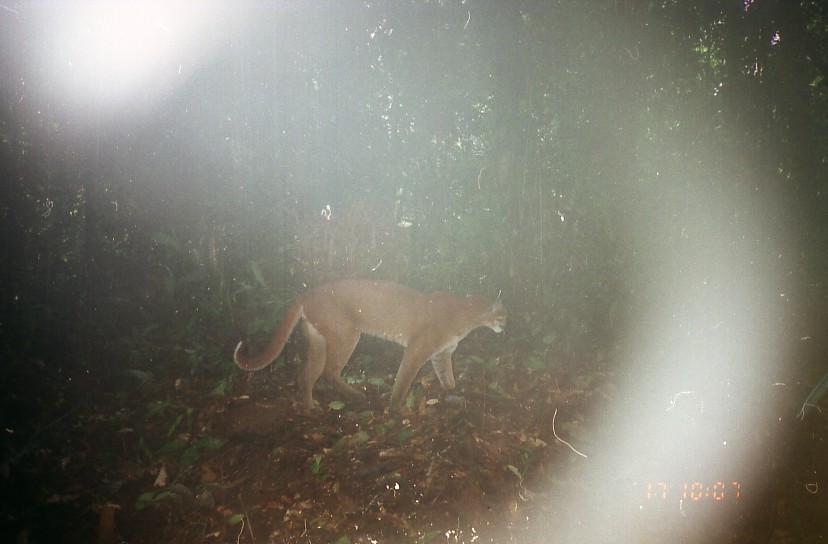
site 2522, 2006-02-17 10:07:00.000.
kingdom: Animalia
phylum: Chordata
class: Mammalia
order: Carnivora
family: Felidae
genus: Catopuma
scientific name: Catopuma temminckii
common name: asian golden cat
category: pardofelis temminckii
Pardofelis temminckii (asian golden cat) (Catopuma temminckii), count 1.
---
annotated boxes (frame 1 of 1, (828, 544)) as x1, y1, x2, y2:
pardofelis temminckii: 233, 280, 509, 413